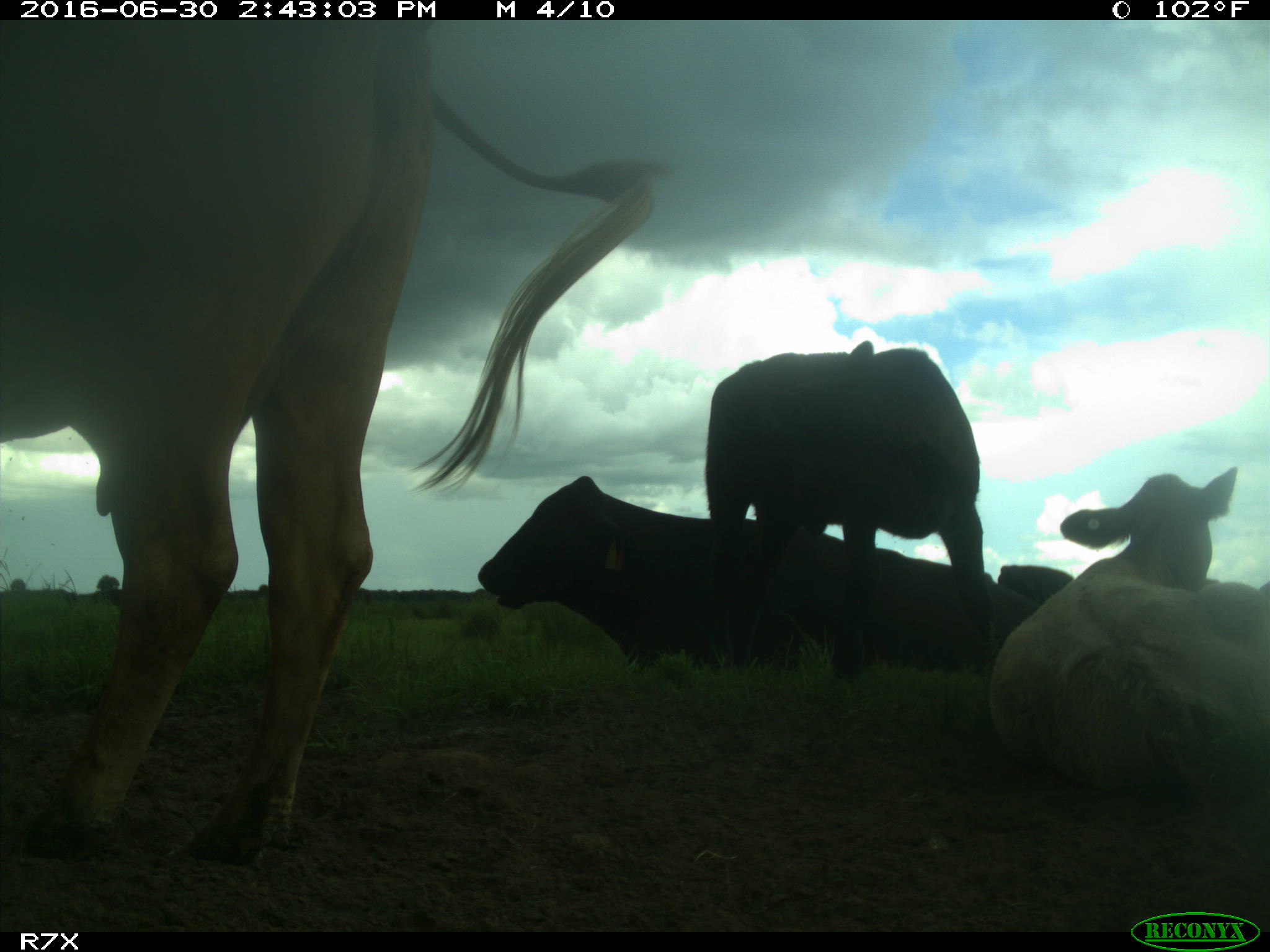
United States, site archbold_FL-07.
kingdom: Animalia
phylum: Chordata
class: Mammalia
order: Artiodactyla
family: Bovidae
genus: Bos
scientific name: Bos taurus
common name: domestic cow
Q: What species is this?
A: Bos taurus (domestic cow).